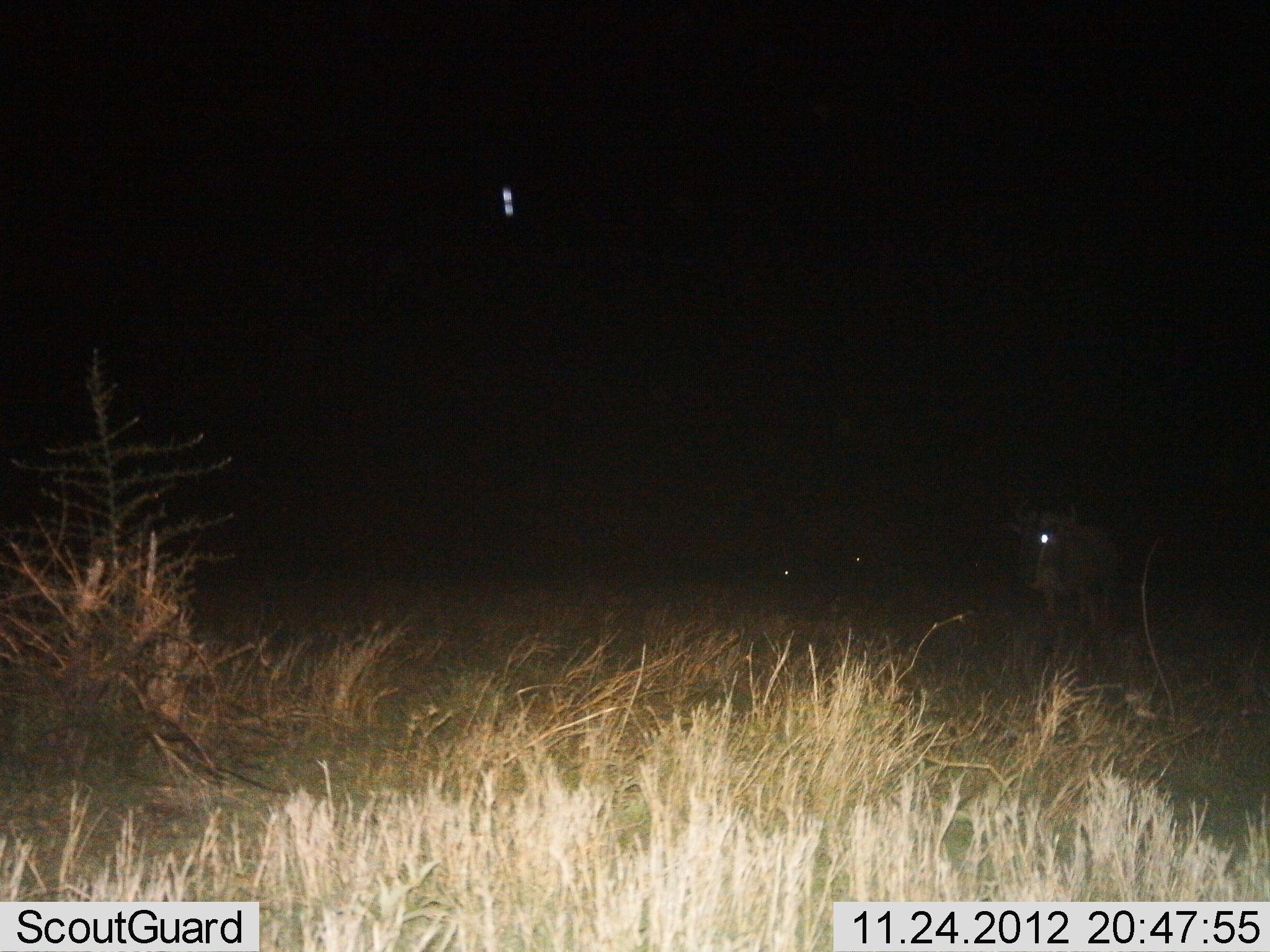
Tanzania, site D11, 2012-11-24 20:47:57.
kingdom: Animalia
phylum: Chordata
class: Mammalia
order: Artiodactyla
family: Bovidae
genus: Connochaetes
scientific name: Connochaetes taurinus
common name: blue wildebeest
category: wildebeest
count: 1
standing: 90%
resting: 10%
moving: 0%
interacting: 0%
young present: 0%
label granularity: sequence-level